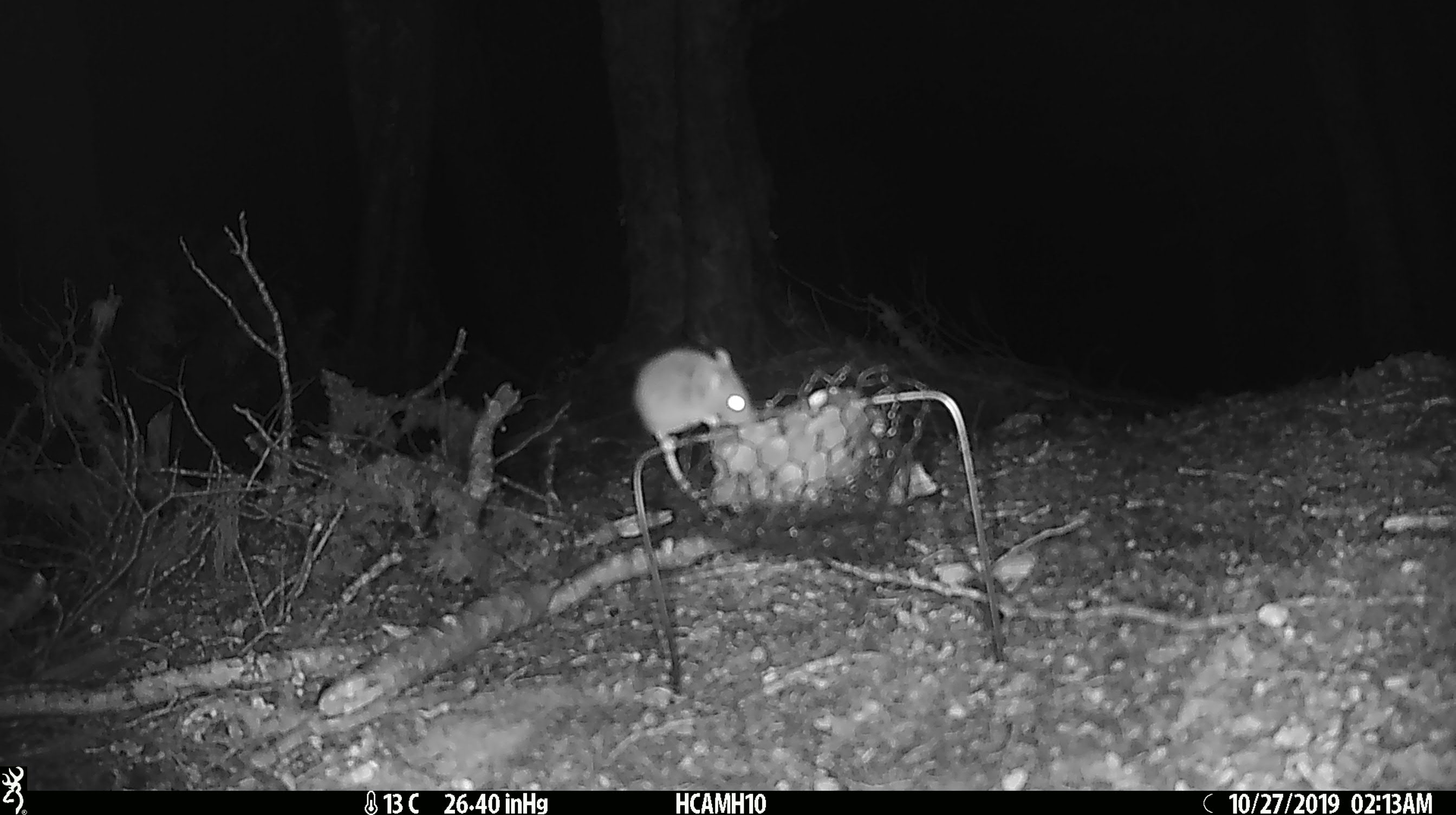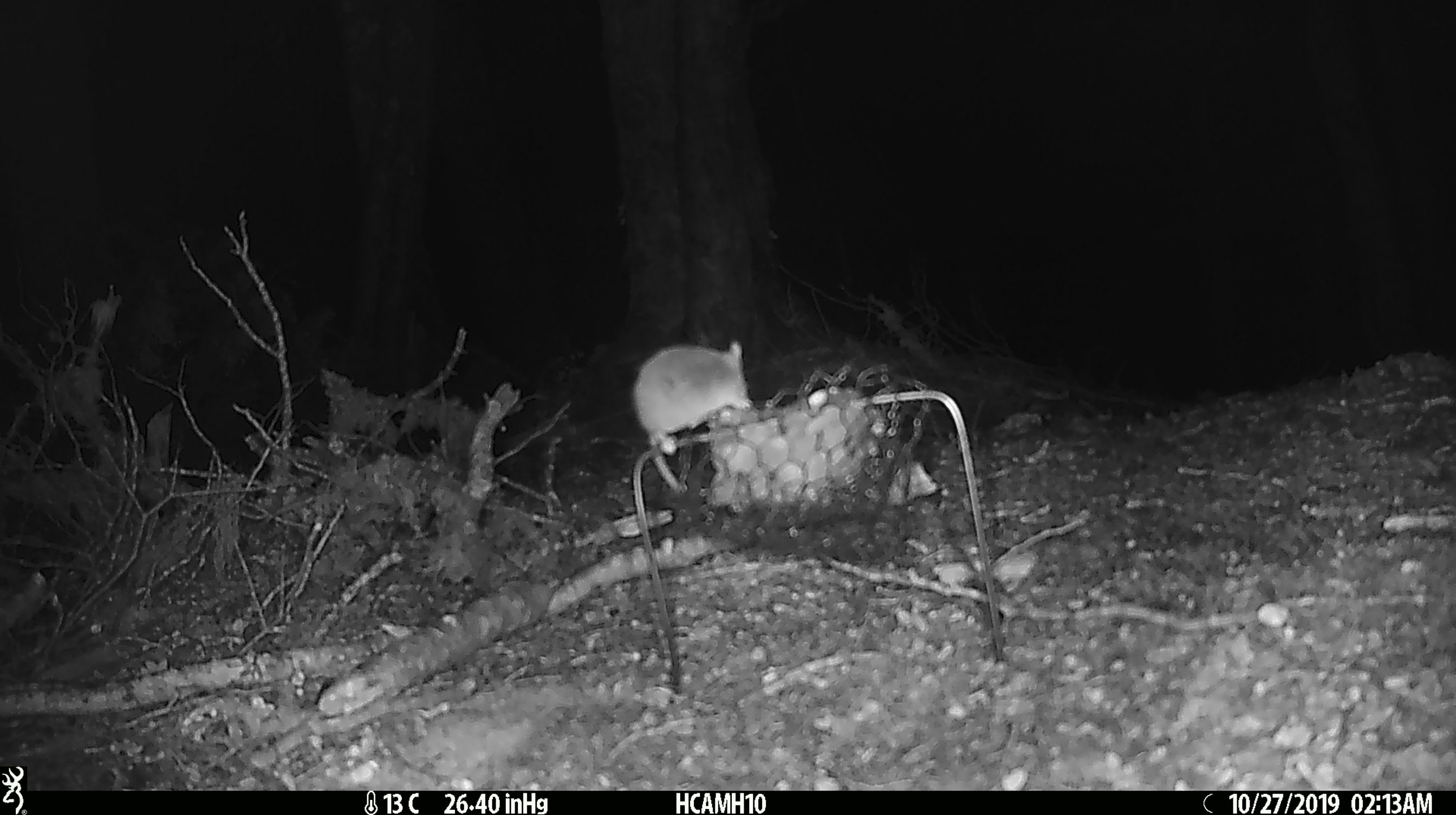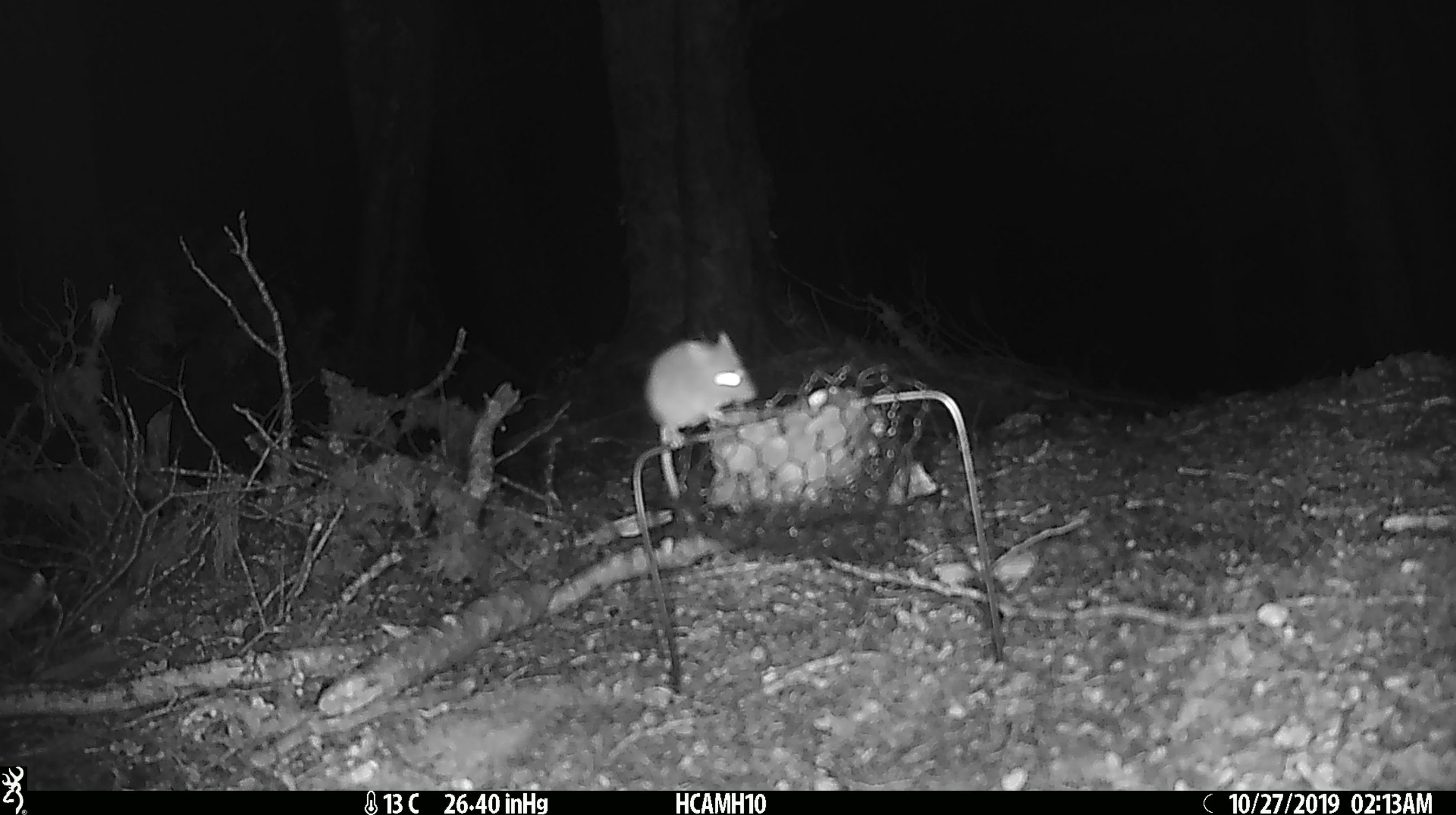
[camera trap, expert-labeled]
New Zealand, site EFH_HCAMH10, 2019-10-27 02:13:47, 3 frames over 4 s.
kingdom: Animalia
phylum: Chordata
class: Mammalia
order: Rodentia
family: Muridae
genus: Mus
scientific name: Mus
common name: mouse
Mouse (Mus).